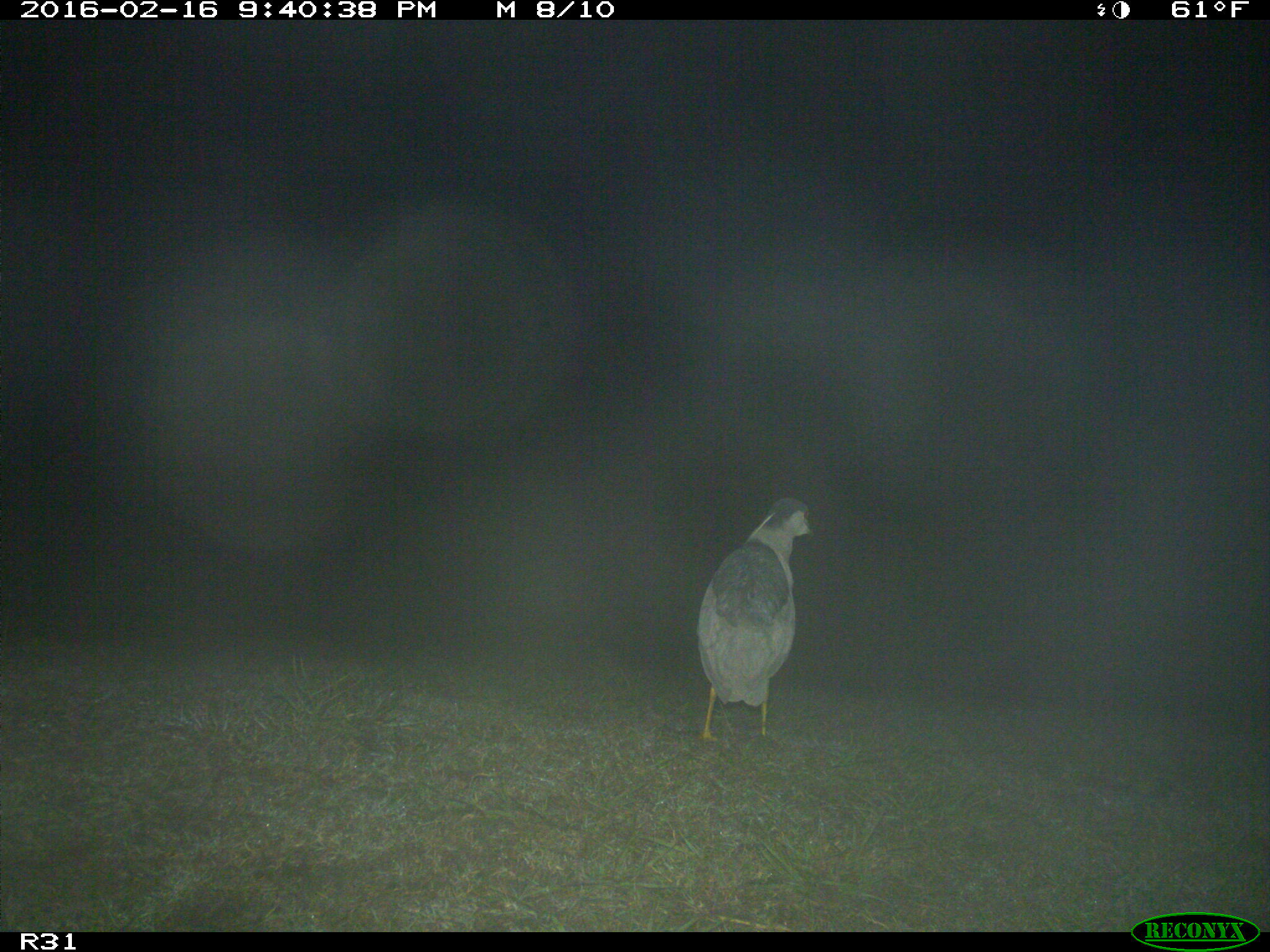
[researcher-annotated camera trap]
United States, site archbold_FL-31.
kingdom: Animalia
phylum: Chordata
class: Aves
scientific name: Aves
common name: birds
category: unidentified bird